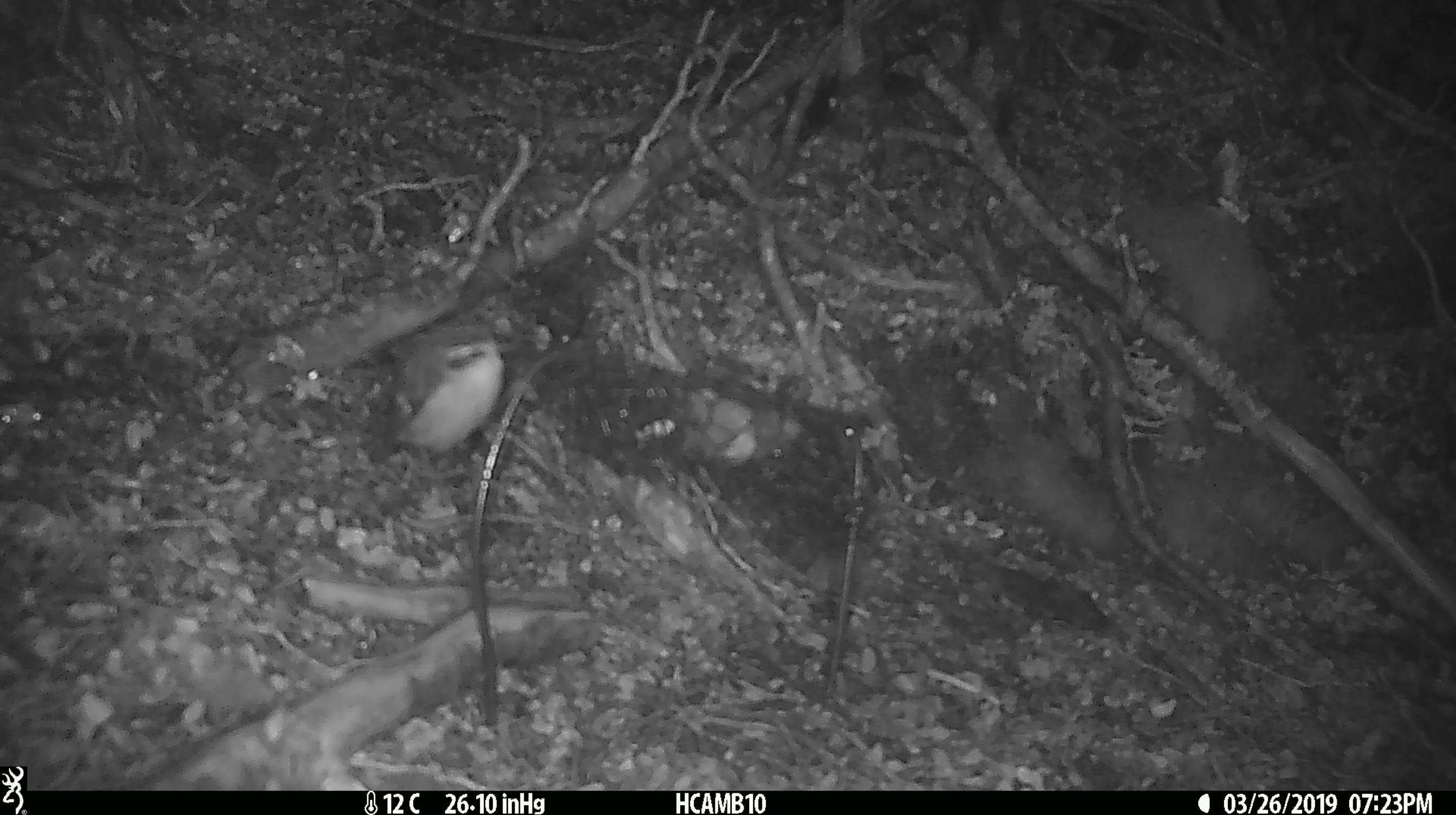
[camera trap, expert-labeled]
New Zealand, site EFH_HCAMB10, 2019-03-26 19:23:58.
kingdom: Animalia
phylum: Chordata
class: Aves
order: Passeriformes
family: Acanthisittidae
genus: Acanthisitta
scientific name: Acanthisitta chloris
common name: rifleman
Rifleman (Acanthisitta chloris).